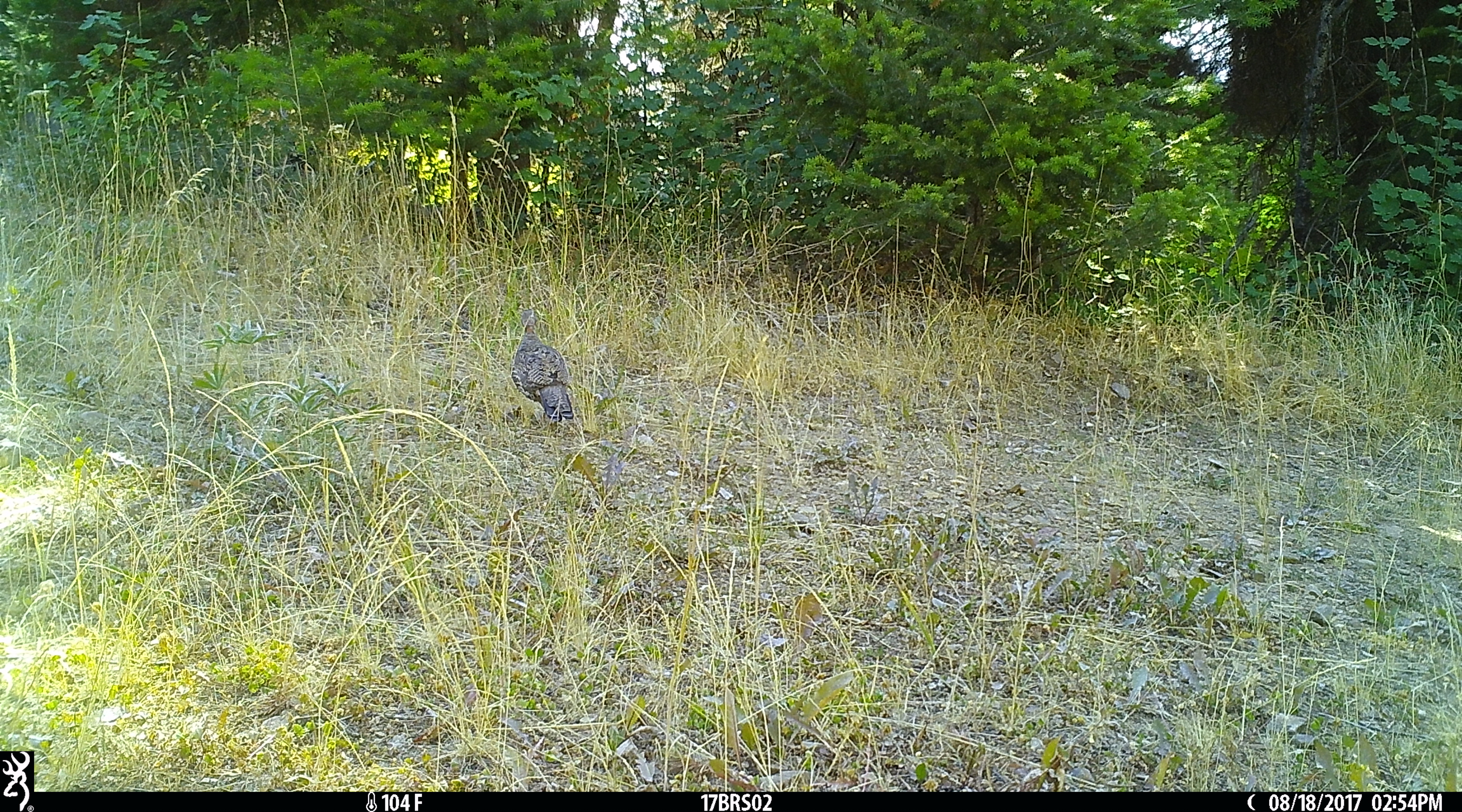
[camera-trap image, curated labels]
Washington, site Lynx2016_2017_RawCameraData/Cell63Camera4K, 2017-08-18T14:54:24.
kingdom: Animalia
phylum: Chordata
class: Aves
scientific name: Aves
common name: birds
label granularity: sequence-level